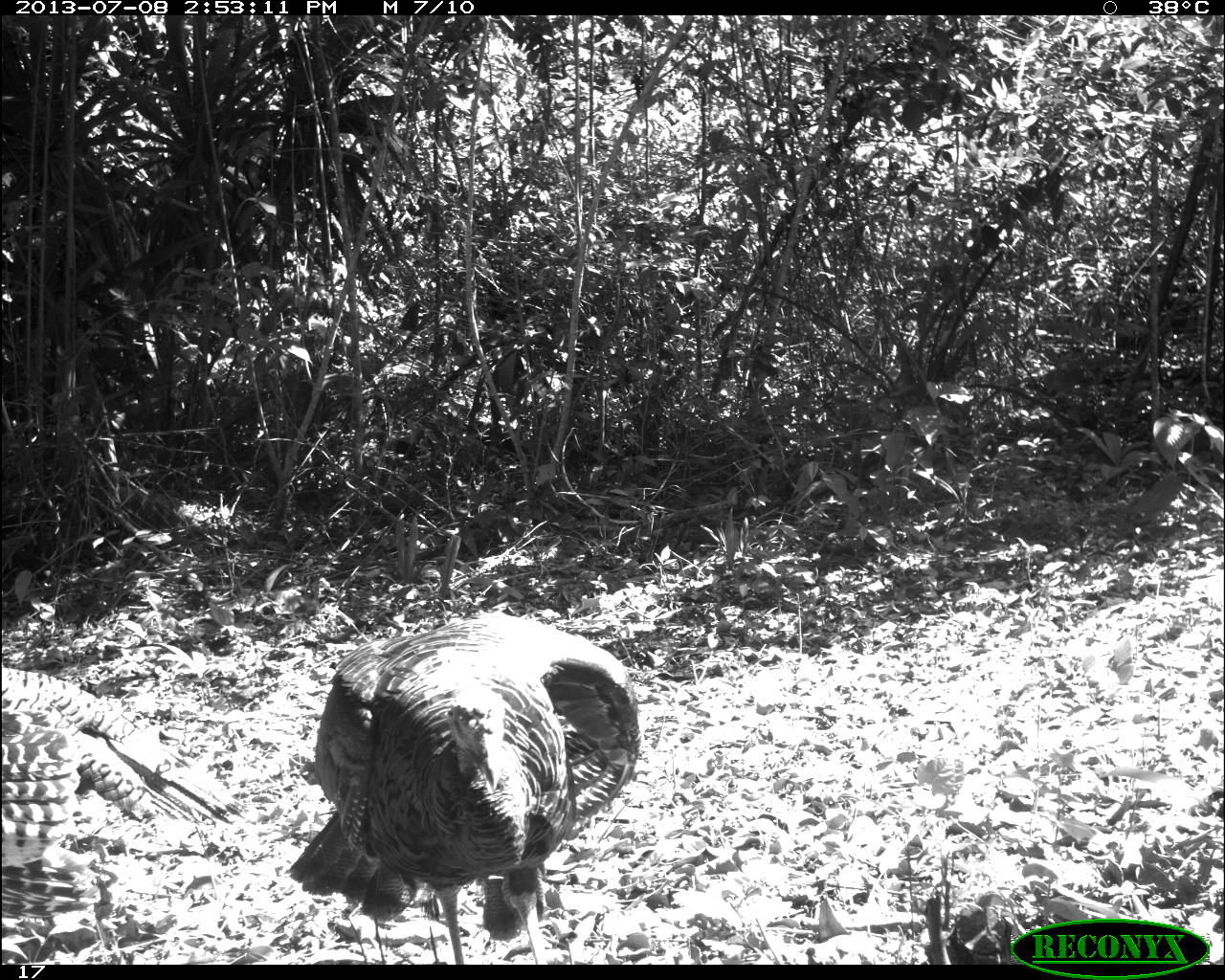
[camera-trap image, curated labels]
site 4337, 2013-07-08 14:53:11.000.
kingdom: Animalia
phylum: Chordata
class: Aves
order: Galliformes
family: Phasianidae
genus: Meleagris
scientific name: Meleagris ocellata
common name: ocellated turkey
Meleagris ocellata (ocellated turkey), count 2.